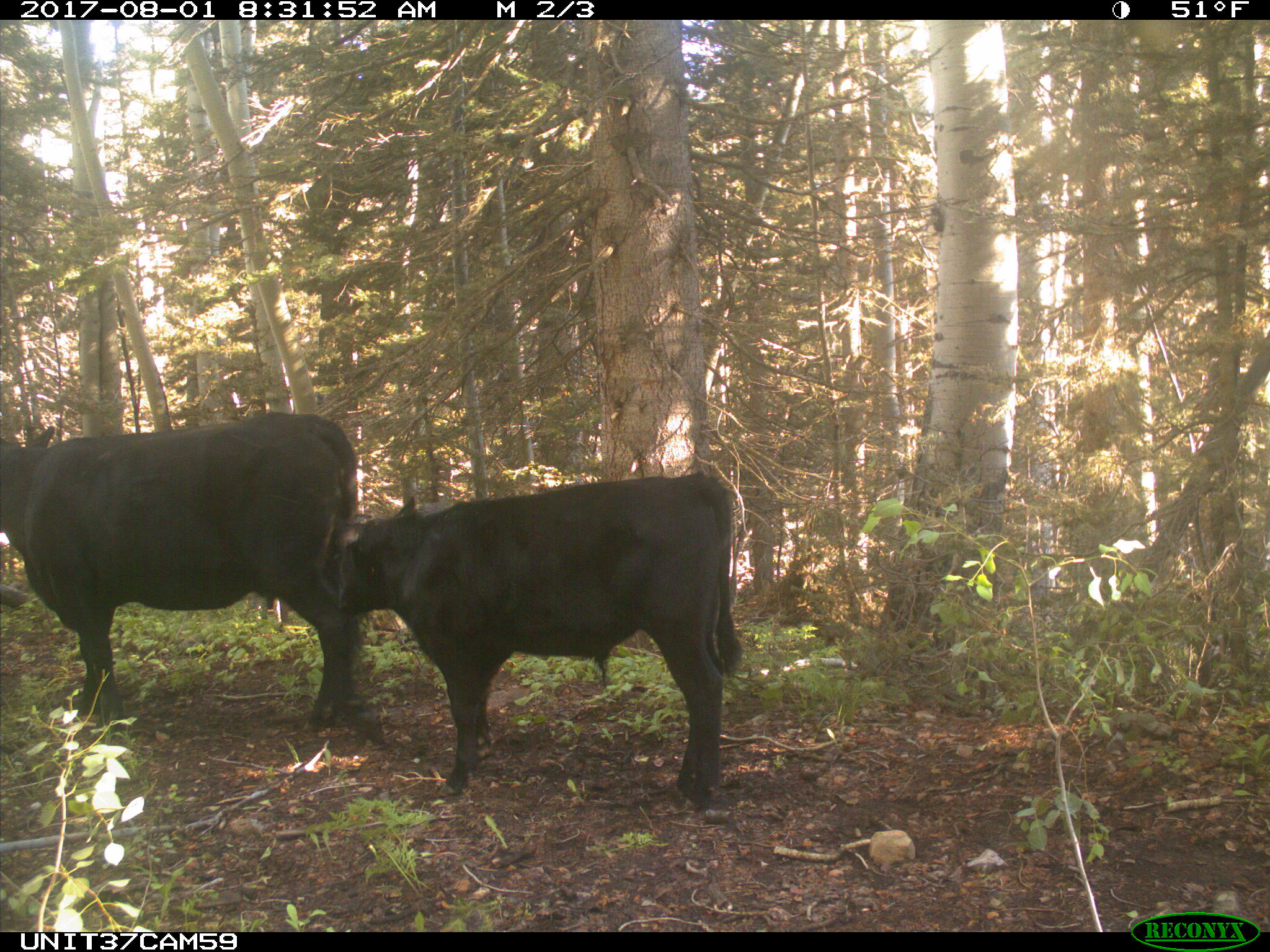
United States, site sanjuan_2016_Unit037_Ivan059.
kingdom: Animalia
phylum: Chordata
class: Mammalia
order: Artiodactyla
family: Bovidae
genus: Bos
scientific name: Bos taurus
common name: domestic cow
Bos taurus (domestic cow).